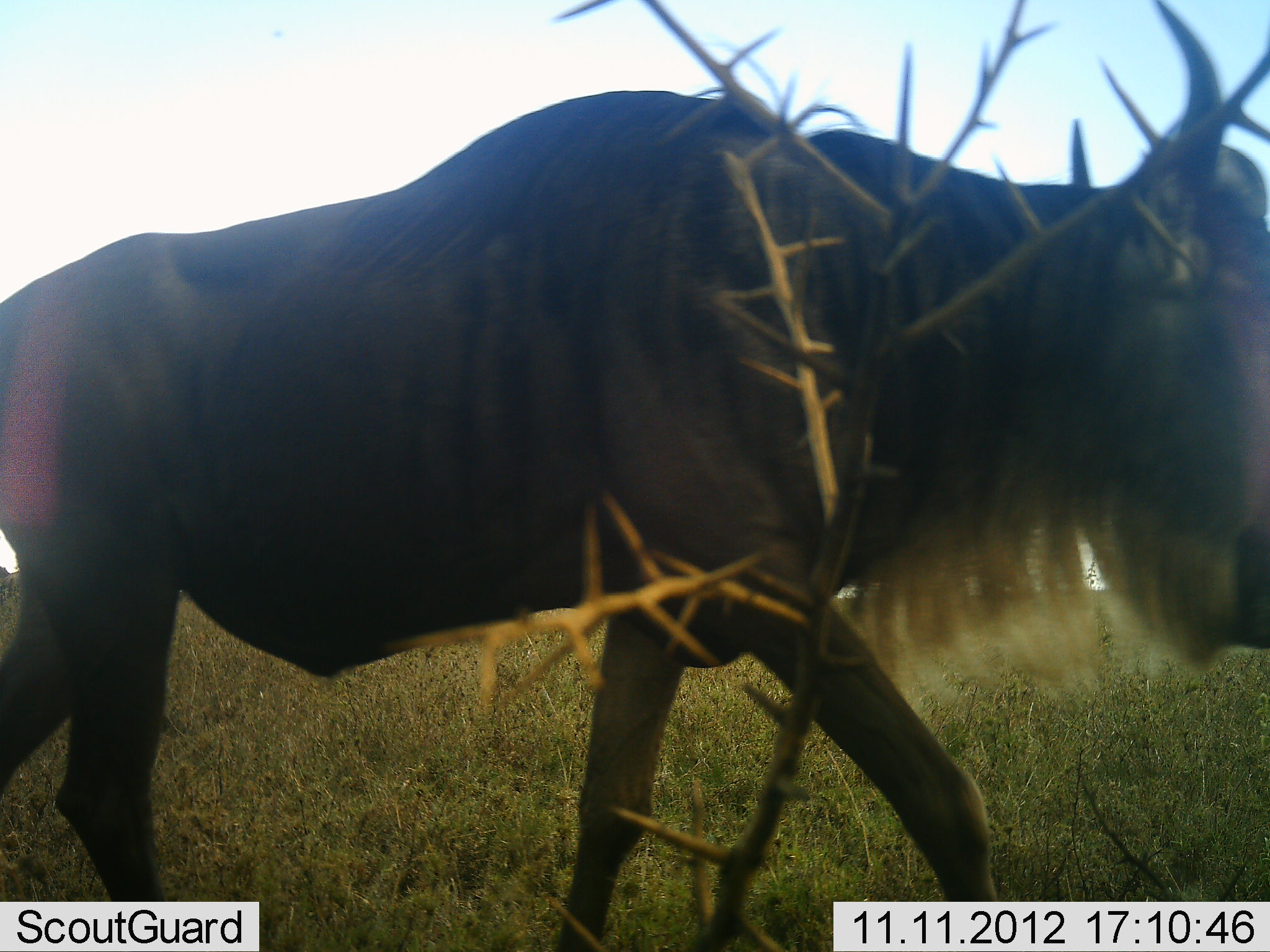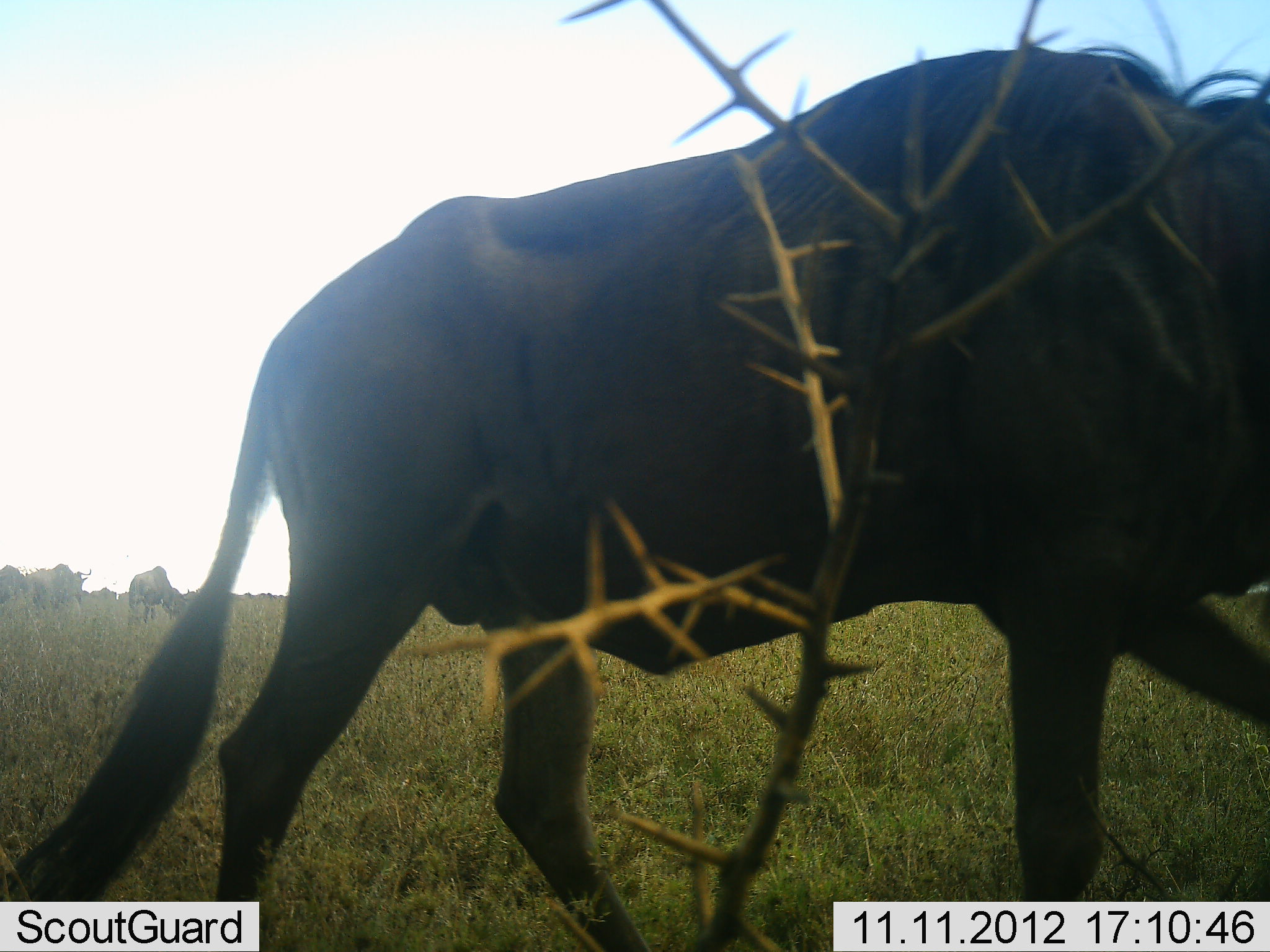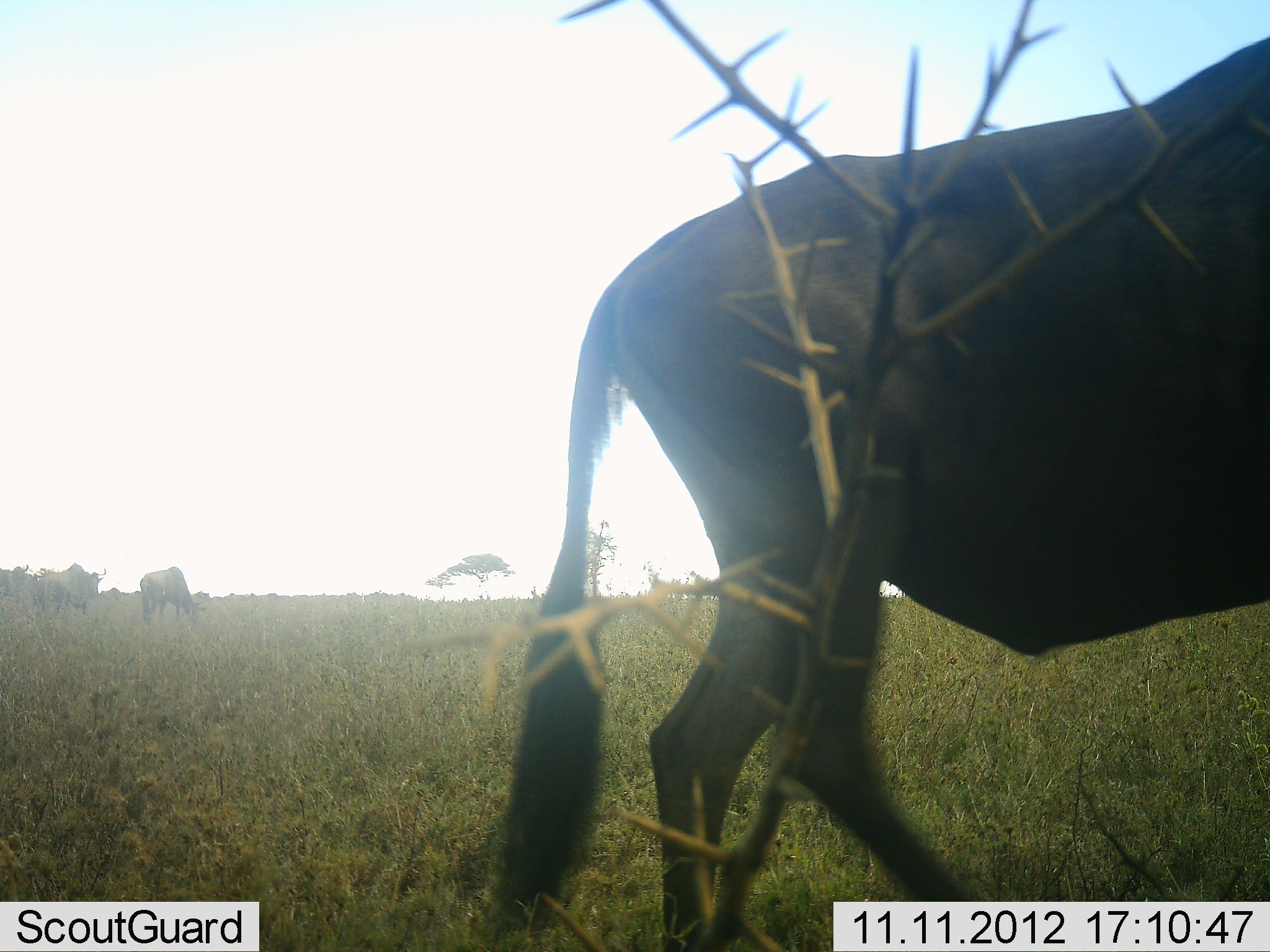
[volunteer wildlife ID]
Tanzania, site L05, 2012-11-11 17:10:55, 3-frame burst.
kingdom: Animalia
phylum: Chordata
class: Mammalia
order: Artiodactyla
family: Bovidae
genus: Connochaetes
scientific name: Connochaetes taurinus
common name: blue wildebeest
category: wildebeest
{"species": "wildebeest (blue wildebeest) (Connochaetes taurinus)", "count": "4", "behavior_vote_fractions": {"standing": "40%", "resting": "0%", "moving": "100%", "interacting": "0%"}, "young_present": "0%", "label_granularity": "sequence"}